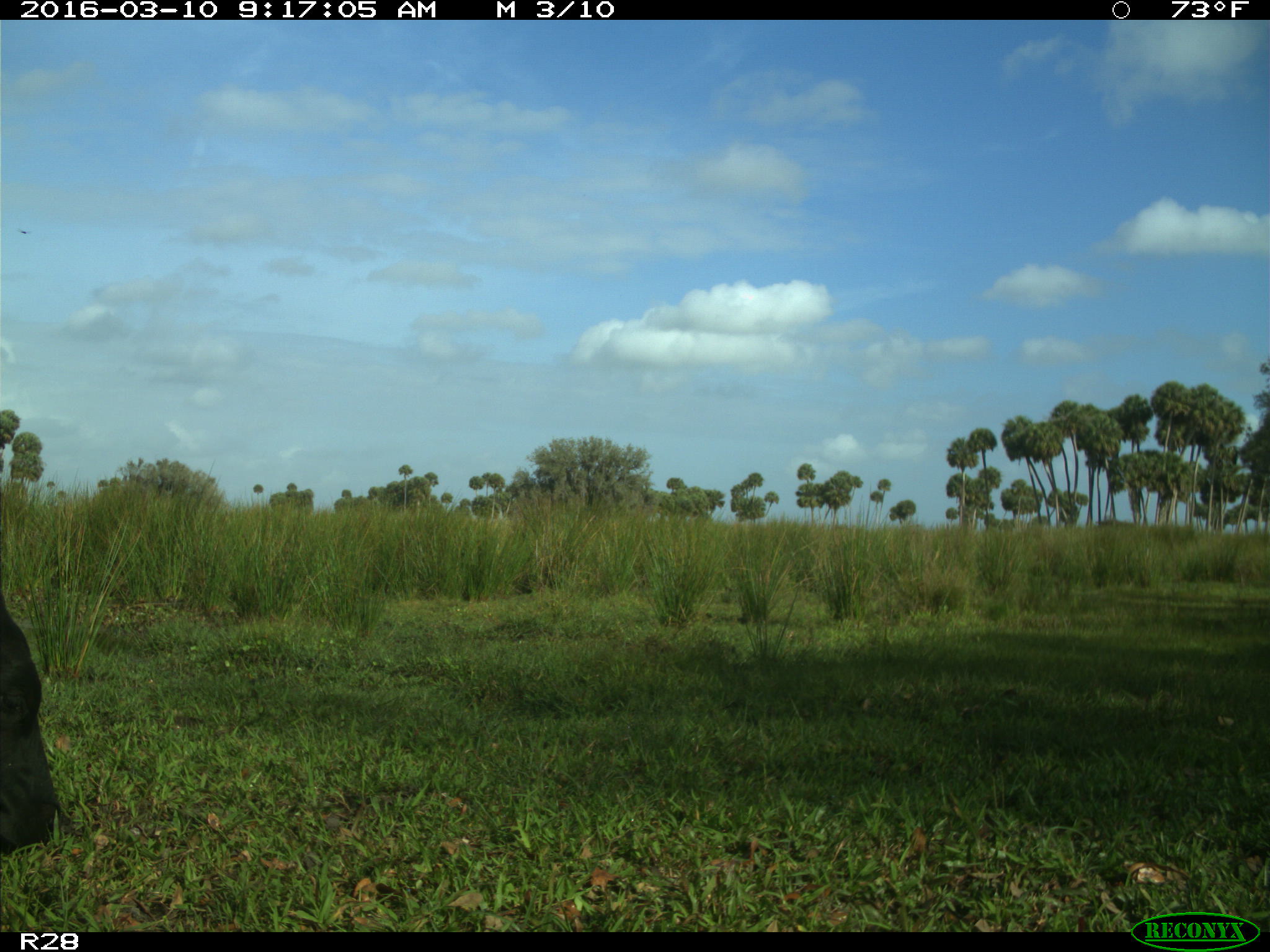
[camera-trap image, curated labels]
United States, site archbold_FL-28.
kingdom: Animalia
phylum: Chordata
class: Mammalia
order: Artiodactyla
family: Bovidae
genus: Bos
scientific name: Bos taurus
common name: domestic cow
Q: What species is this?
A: Bos taurus (domestic cow).